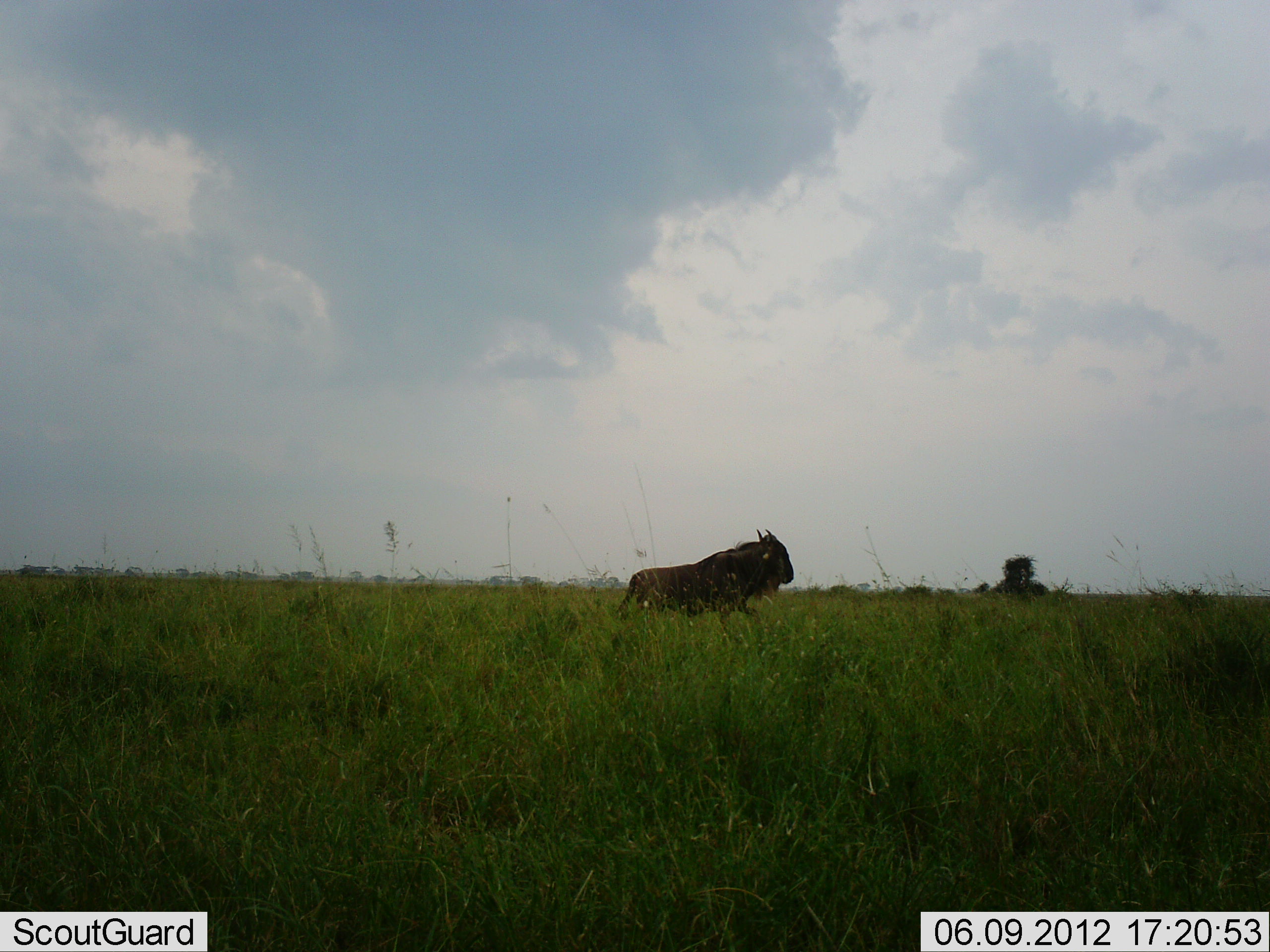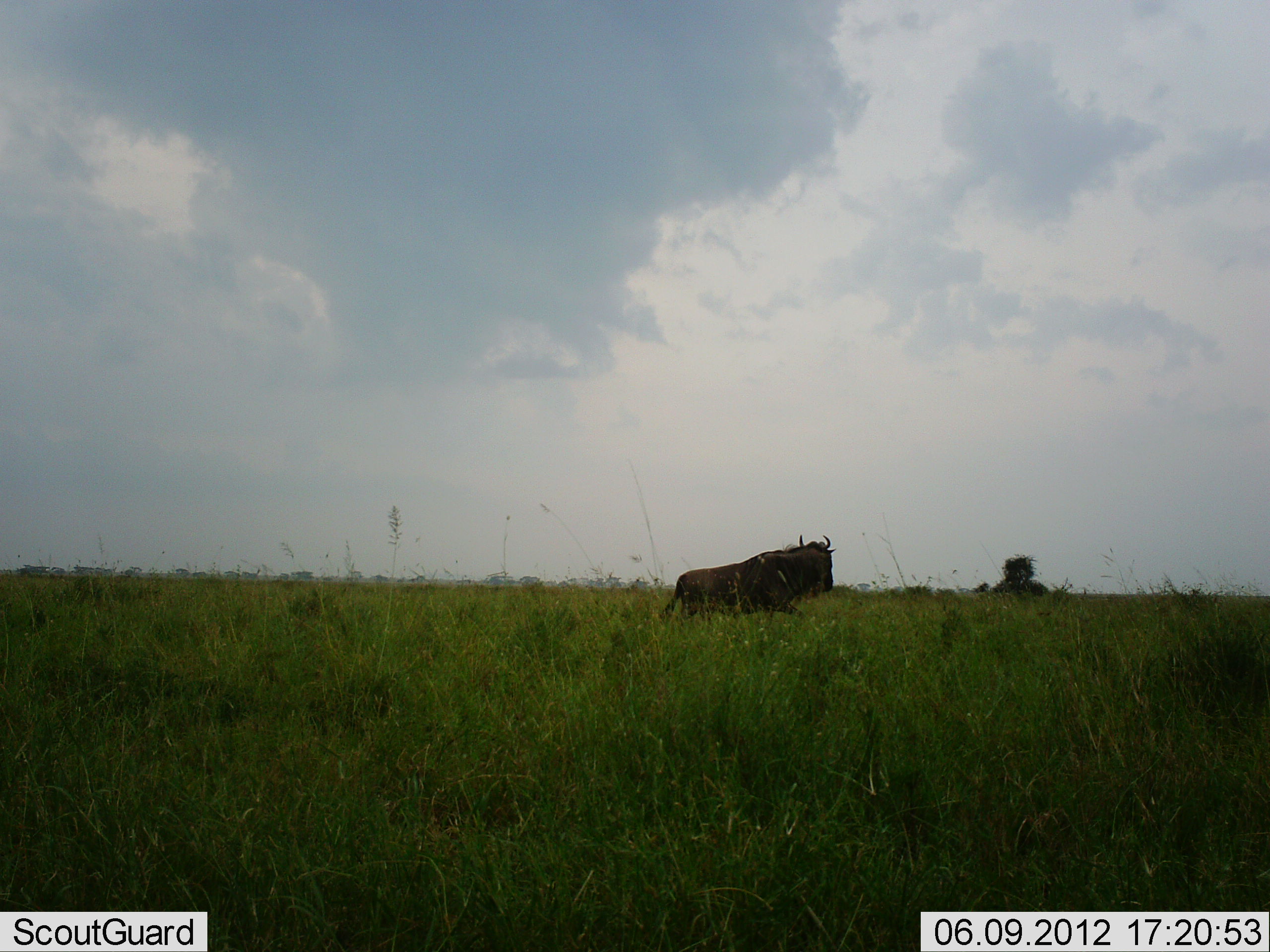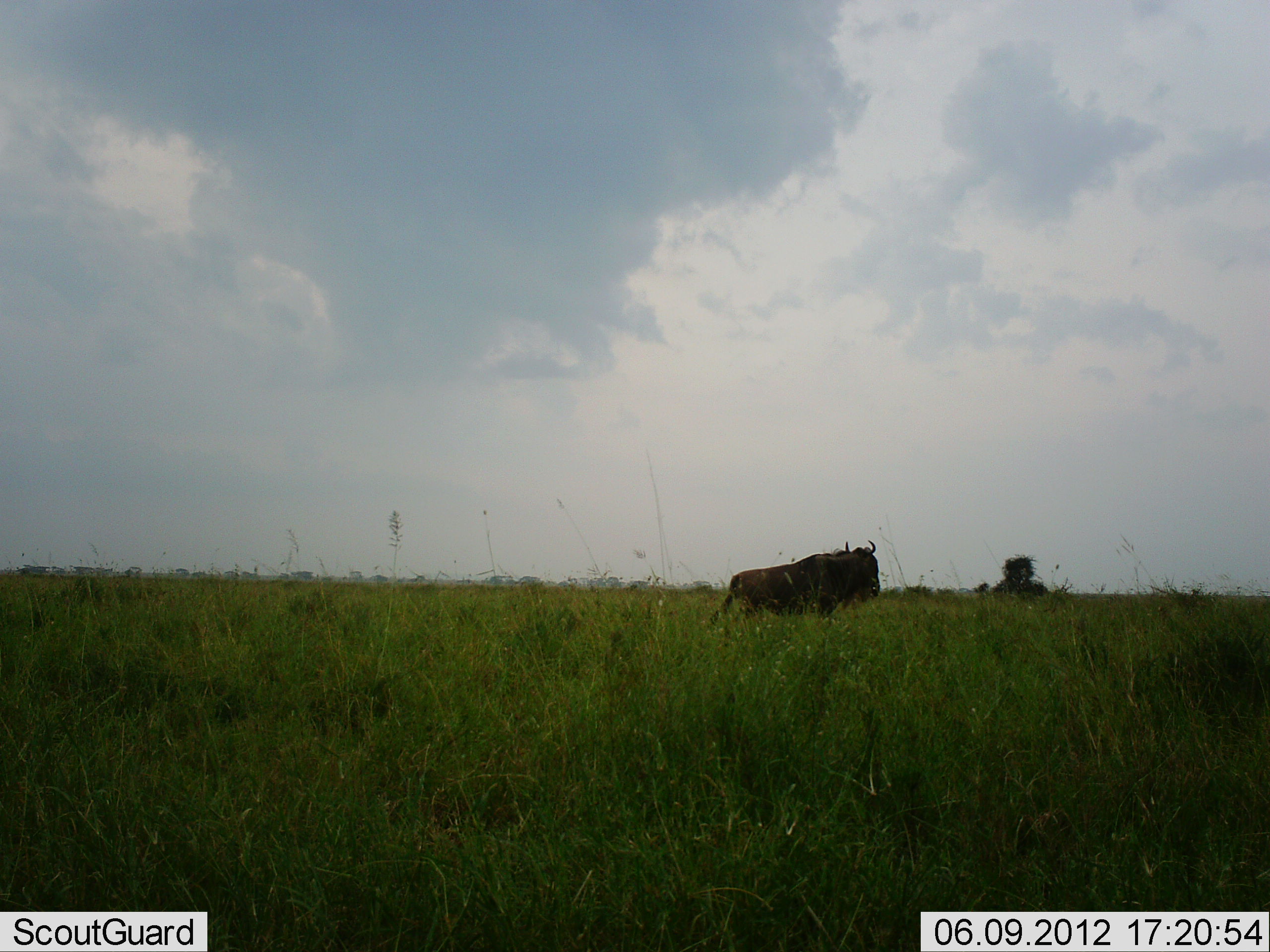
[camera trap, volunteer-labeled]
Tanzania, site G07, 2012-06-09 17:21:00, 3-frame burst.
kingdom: Animalia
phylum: Chordata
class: Mammalia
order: Artiodactyla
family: Bovidae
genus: Connochaetes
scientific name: Connochaetes taurinus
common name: blue wildebeest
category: wildebeest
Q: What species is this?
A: Wildebeest (blue wildebeest) (Connochaetes taurinus).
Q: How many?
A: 1.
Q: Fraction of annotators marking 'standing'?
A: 20%.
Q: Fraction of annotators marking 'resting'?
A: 0%.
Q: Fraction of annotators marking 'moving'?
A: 100%.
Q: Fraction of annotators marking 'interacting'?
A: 0%.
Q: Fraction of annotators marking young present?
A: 0%.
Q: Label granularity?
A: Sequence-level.